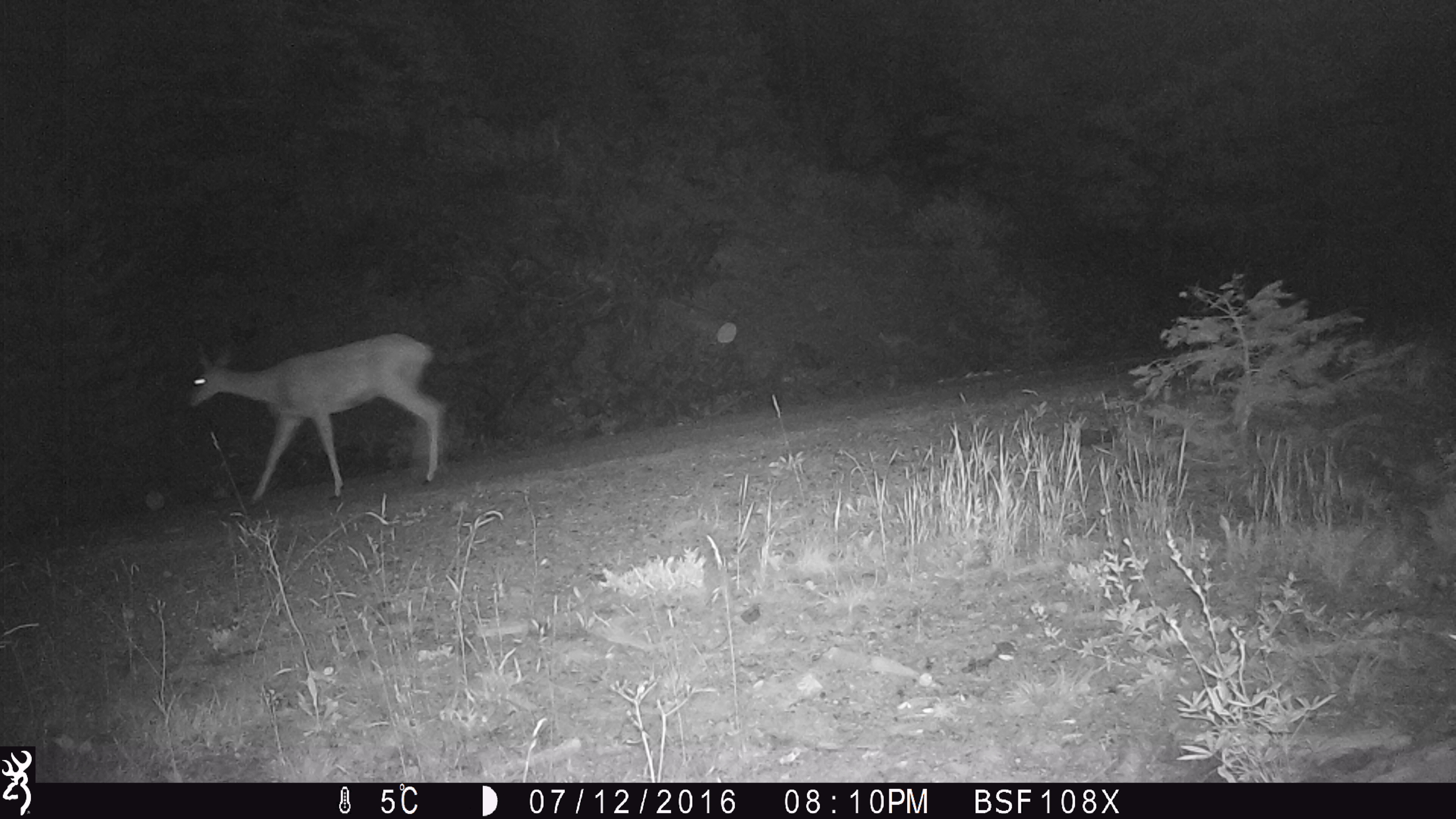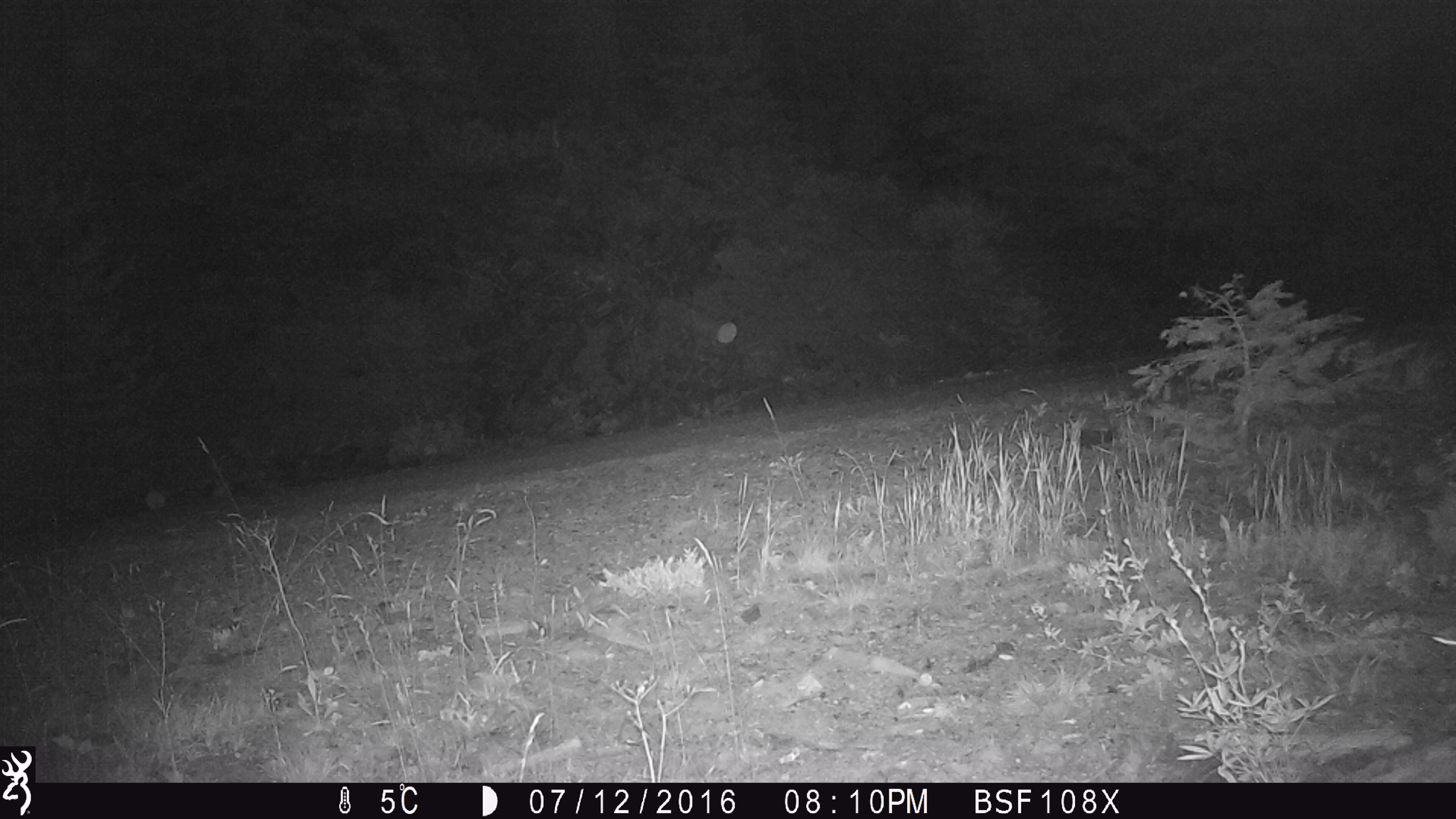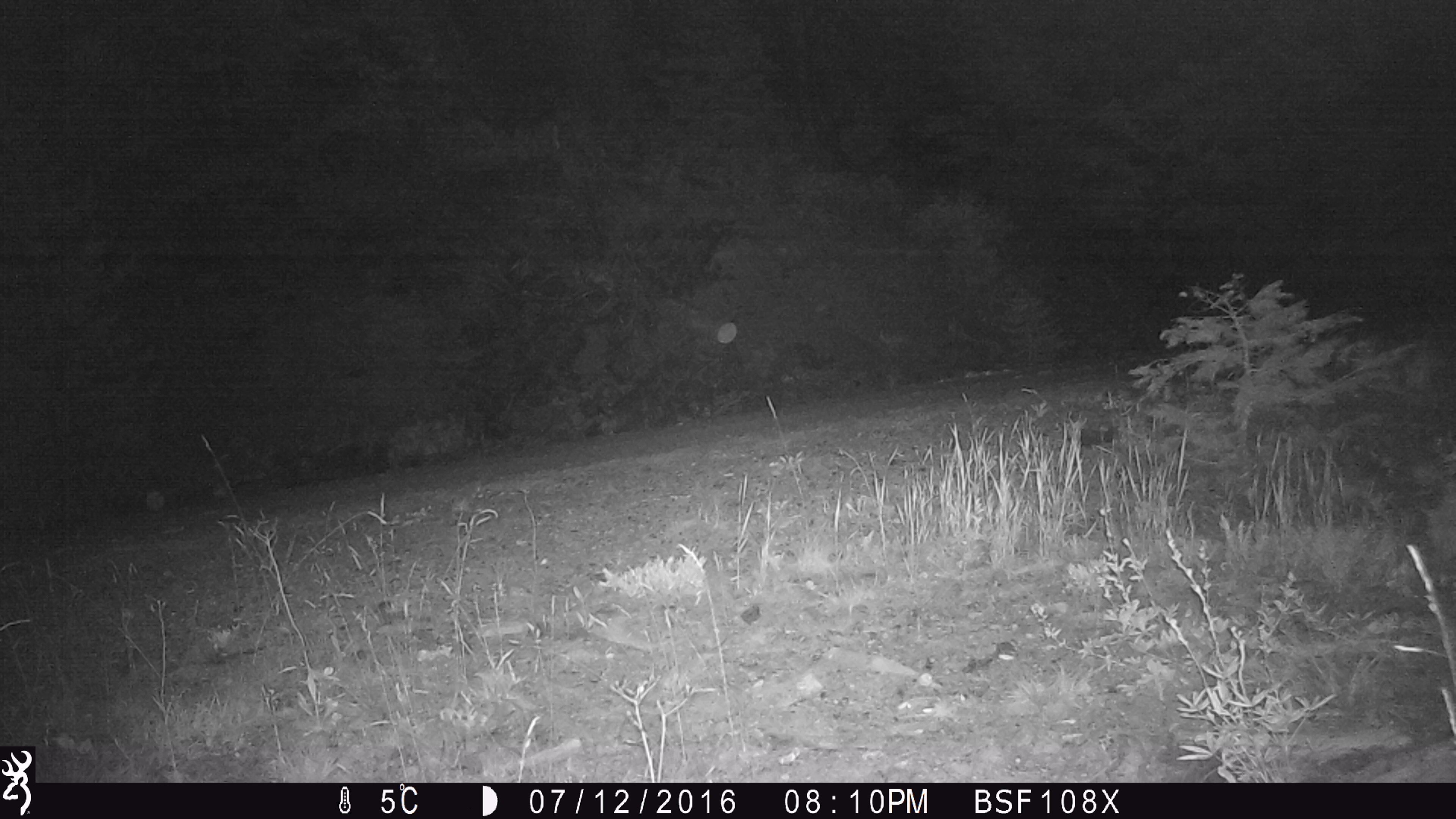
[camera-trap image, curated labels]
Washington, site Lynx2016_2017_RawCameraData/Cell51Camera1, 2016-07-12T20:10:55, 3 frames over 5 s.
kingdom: Animalia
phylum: Chordata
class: Mammalia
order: Artiodactyla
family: Cervidae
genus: Odocoileus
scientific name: Odocoileus hemionus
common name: mule deer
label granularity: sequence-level